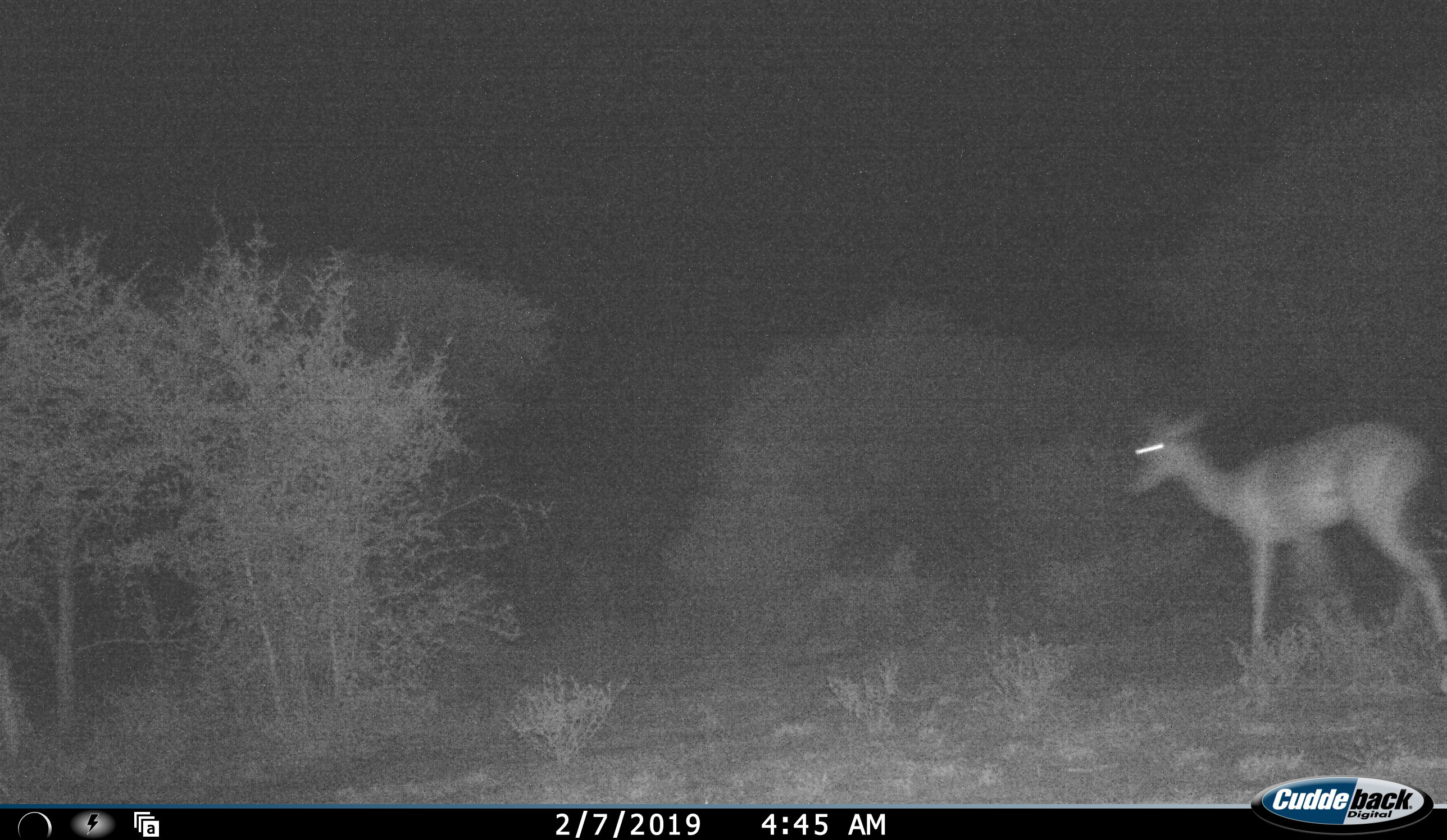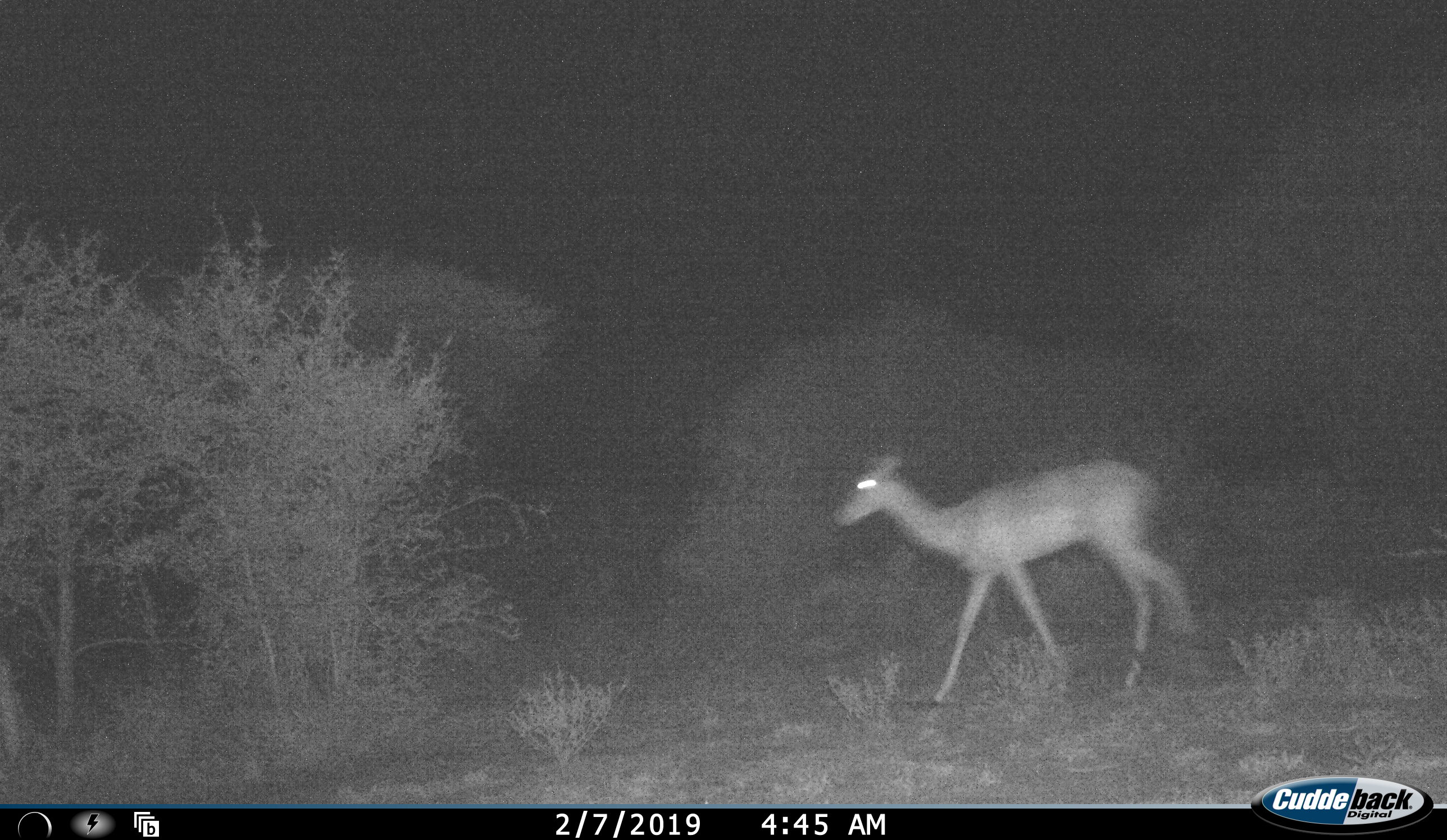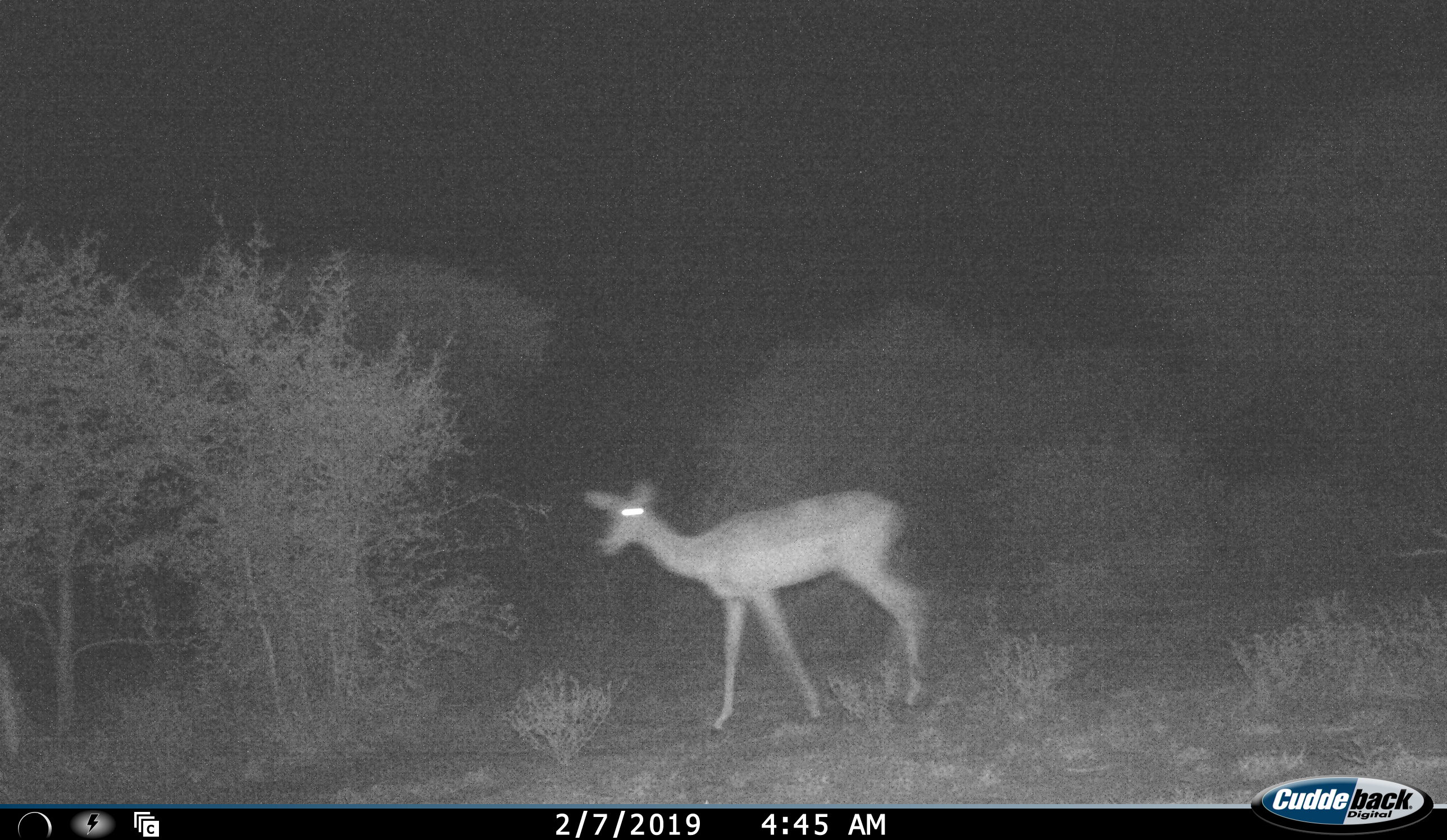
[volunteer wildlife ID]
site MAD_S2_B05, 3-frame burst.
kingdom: Animalia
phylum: Chordata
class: Mammalia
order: Artiodactyla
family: Bovidae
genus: Aepyceros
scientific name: Aepyceros melampus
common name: impala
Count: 1.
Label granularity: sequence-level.